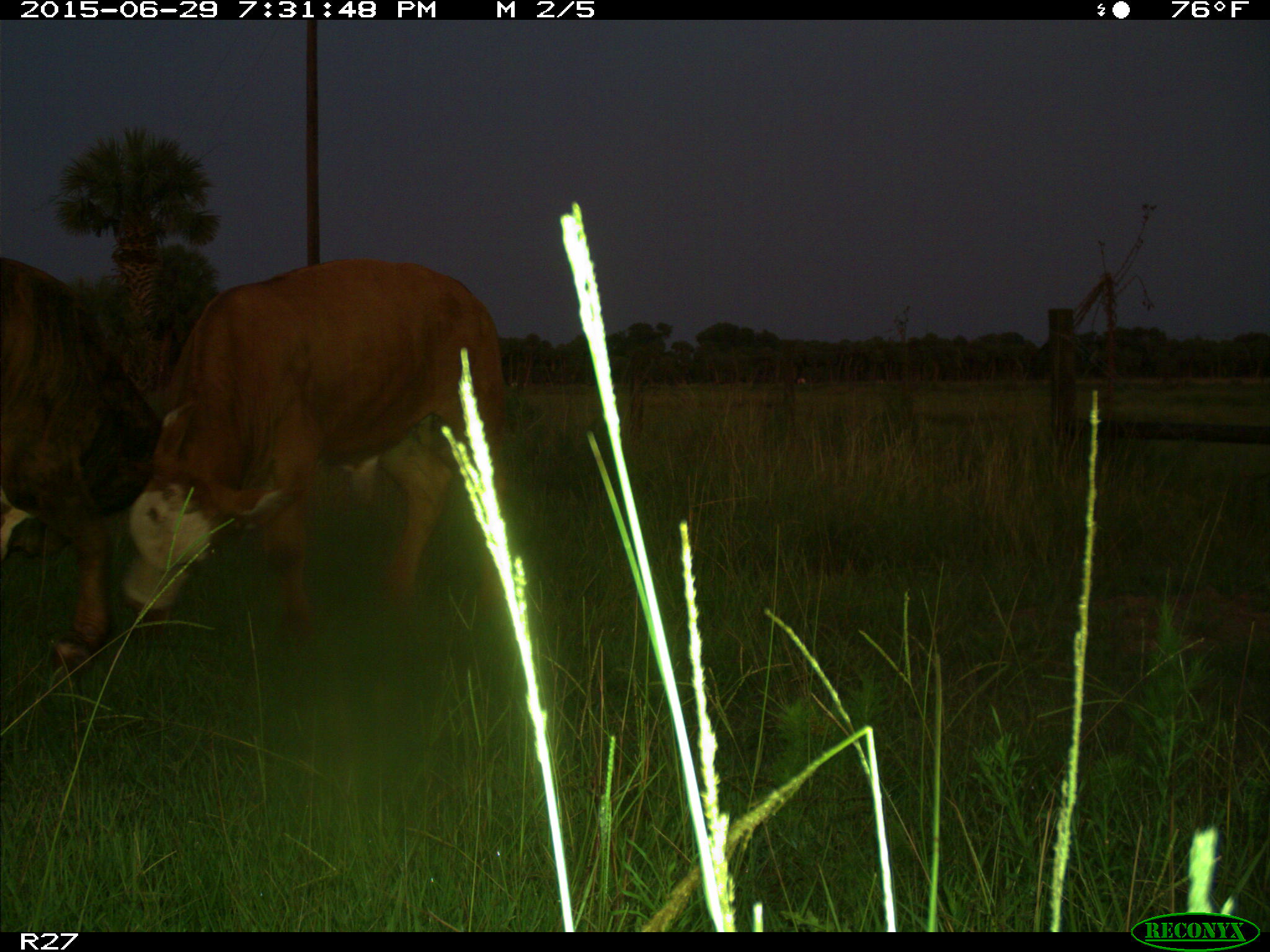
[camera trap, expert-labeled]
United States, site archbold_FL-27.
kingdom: Animalia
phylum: Chordata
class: Mammalia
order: Artiodactyla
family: Bovidae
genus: Bos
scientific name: Bos taurus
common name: domestic cow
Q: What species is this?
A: Bos taurus (domestic cow).